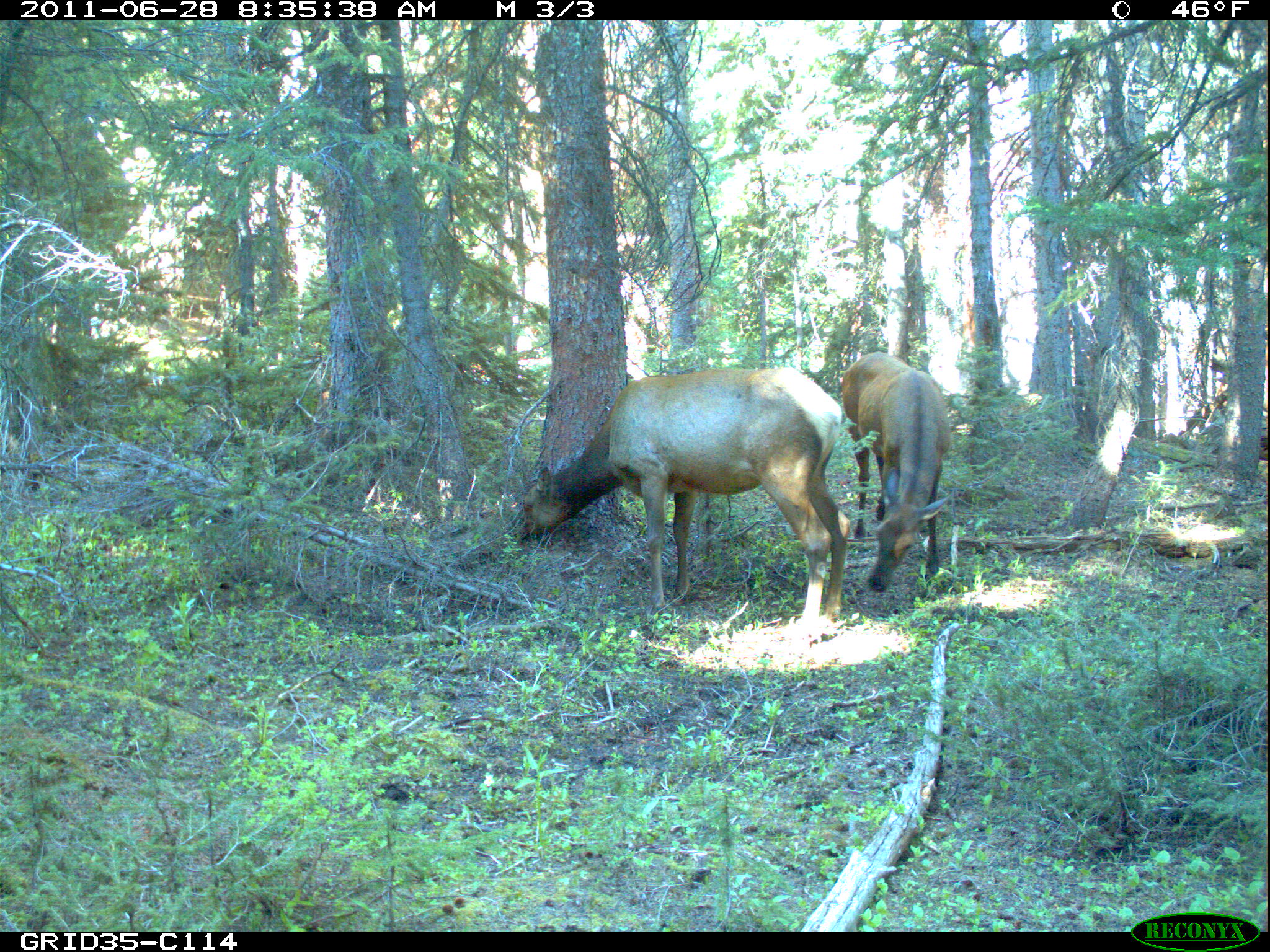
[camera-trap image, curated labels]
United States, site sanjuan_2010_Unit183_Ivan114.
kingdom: Animalia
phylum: Chordata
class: Mammalia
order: Artiodactyla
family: Cervidae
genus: Cervus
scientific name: Cervus elaphus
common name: red deer